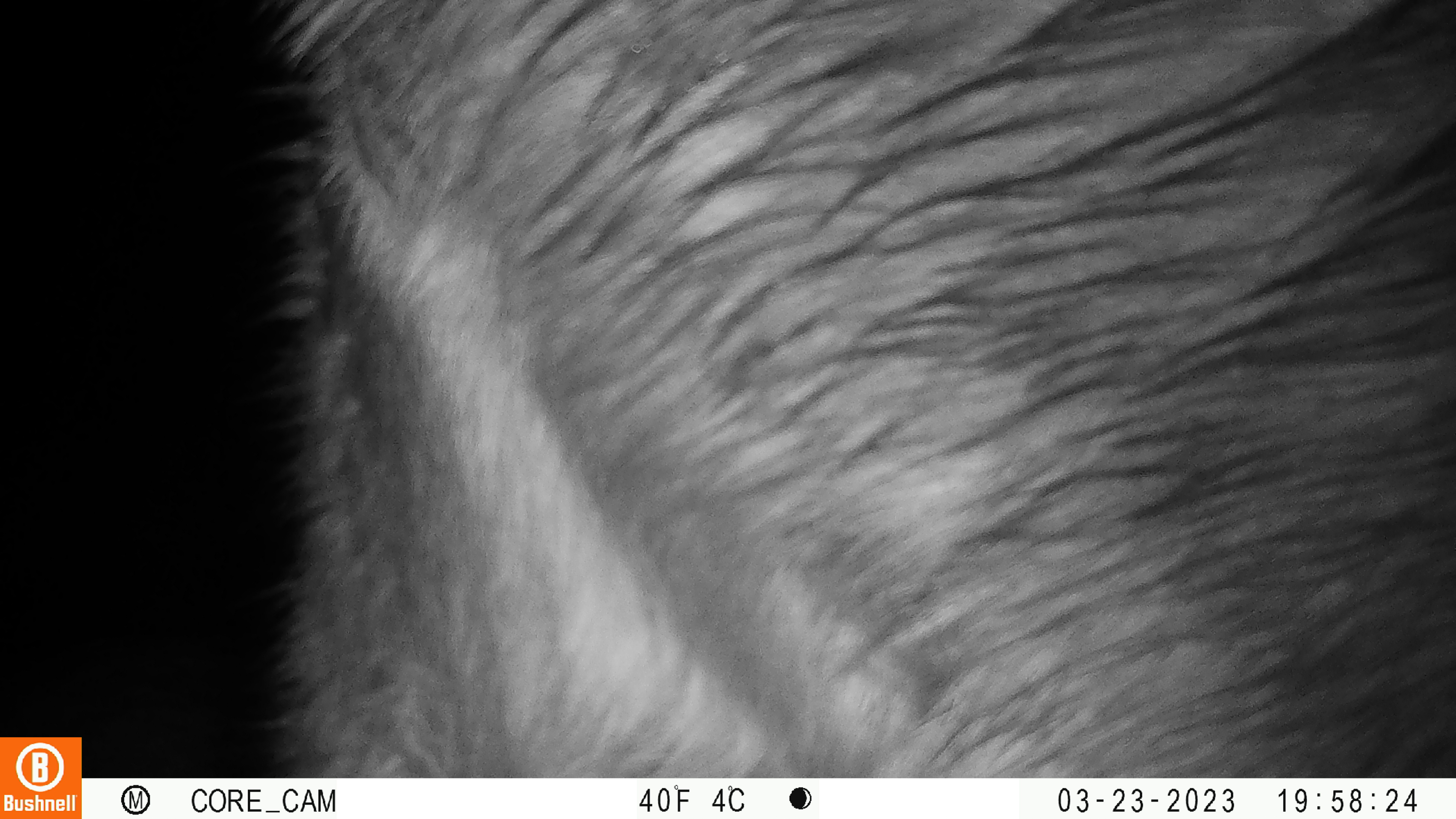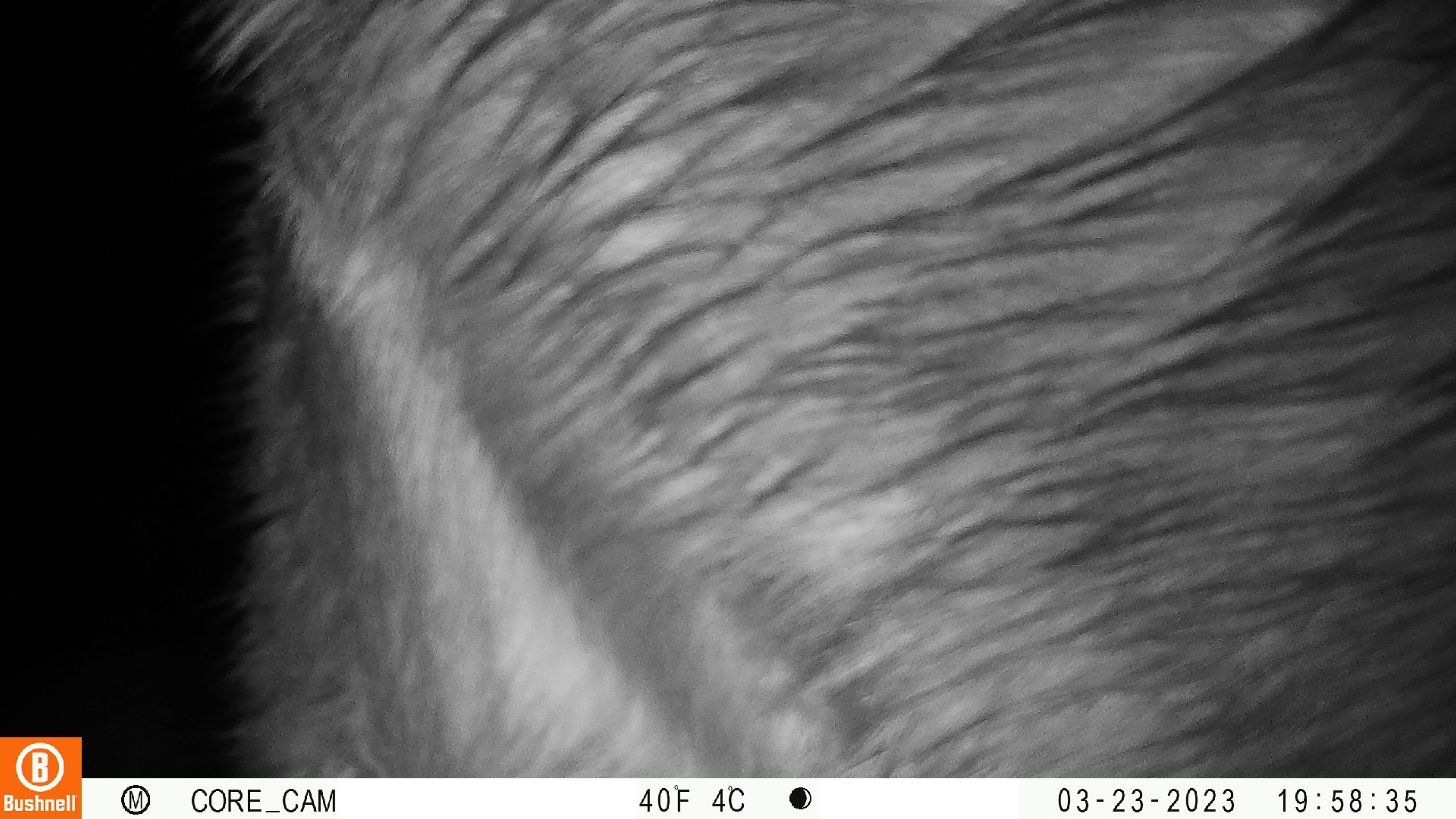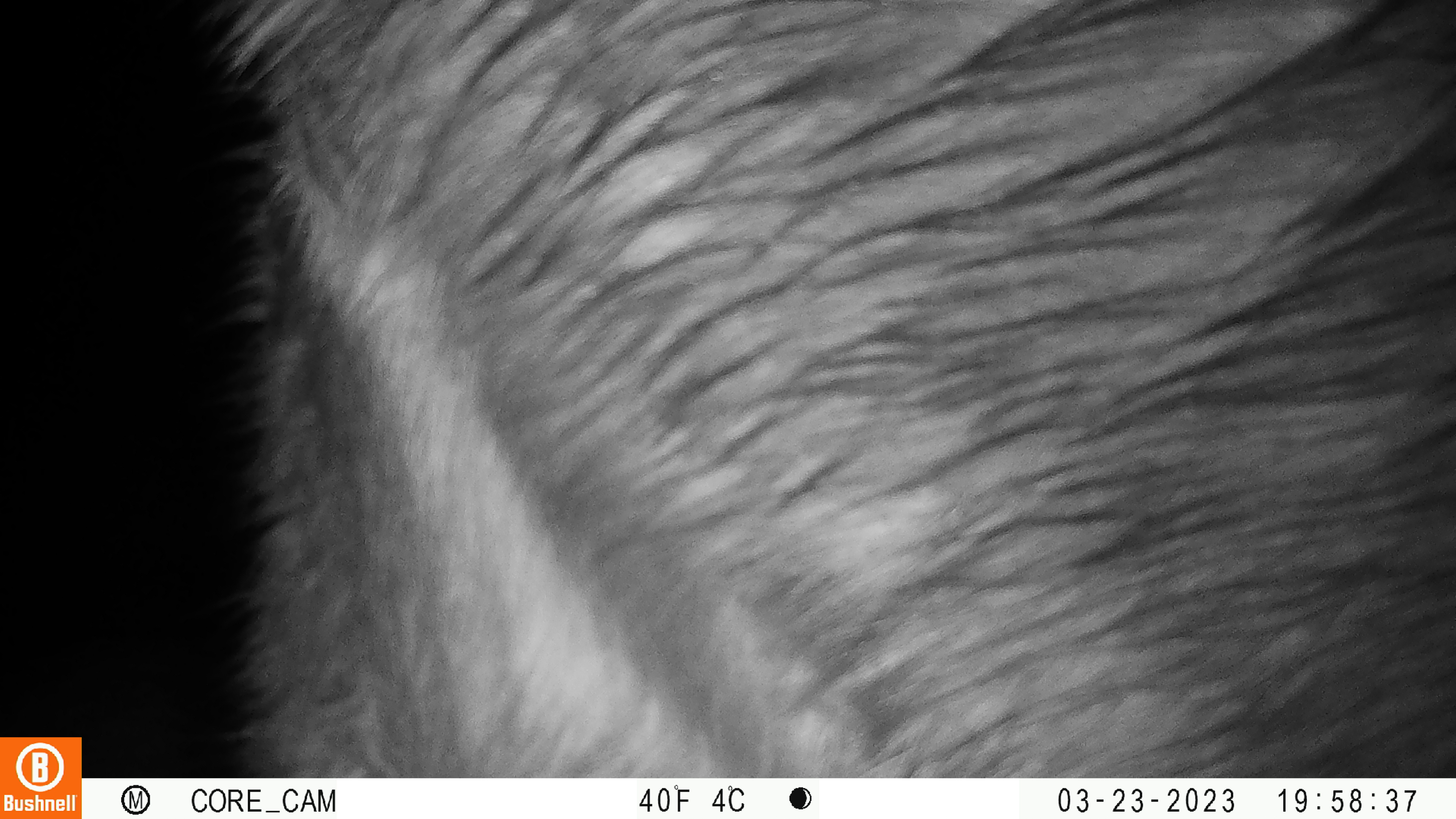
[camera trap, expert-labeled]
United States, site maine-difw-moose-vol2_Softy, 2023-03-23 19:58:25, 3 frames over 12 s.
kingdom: Animalia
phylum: Chordata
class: Mammalia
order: Artiodactyla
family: Cervidae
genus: Alces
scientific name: Alces alces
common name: moose